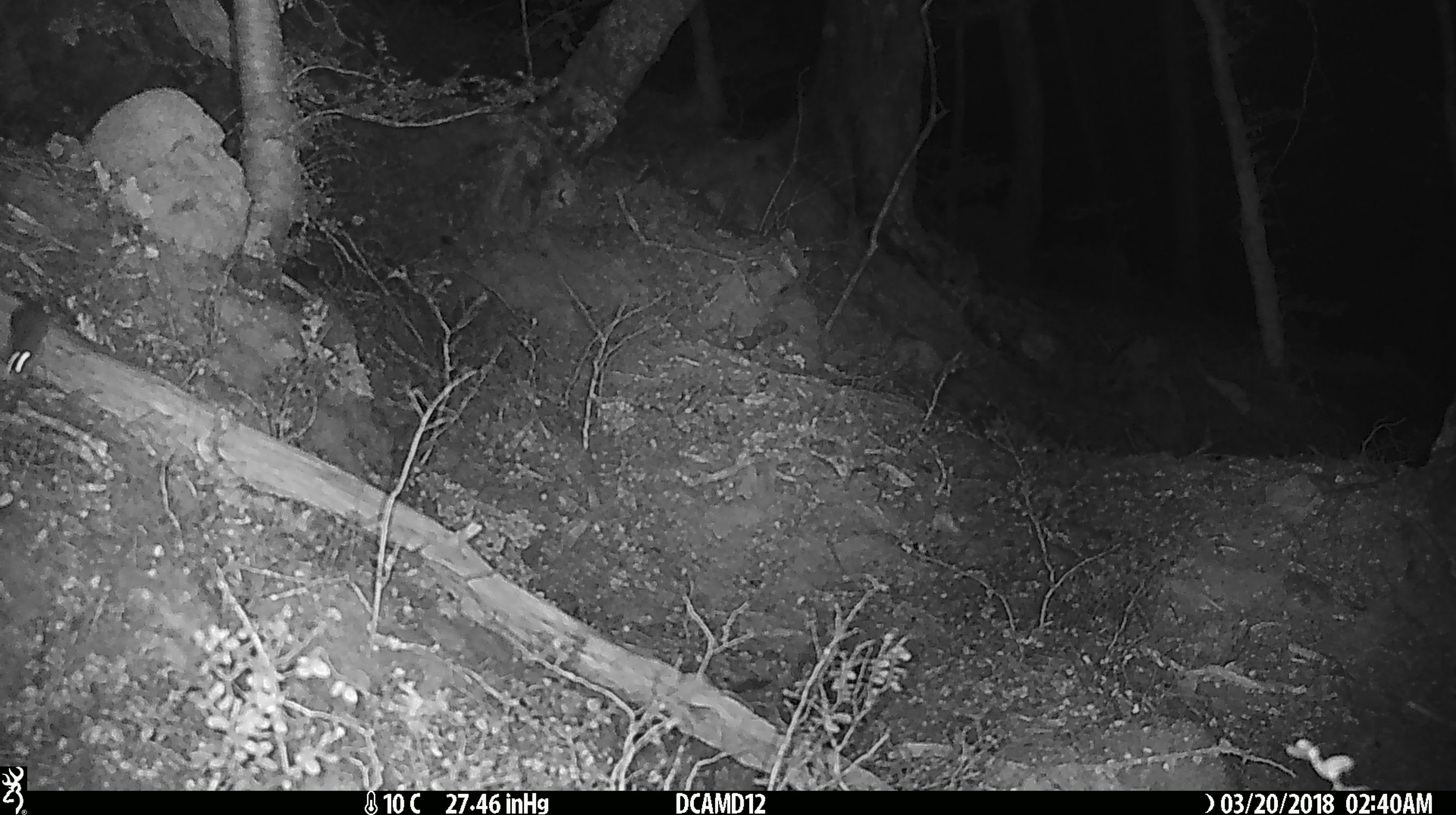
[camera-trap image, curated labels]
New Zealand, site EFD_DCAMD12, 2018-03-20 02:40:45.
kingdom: Animalia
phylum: Chordata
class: Mammalia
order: Rodentia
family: Muridae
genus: Mus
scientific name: Mus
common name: mouse